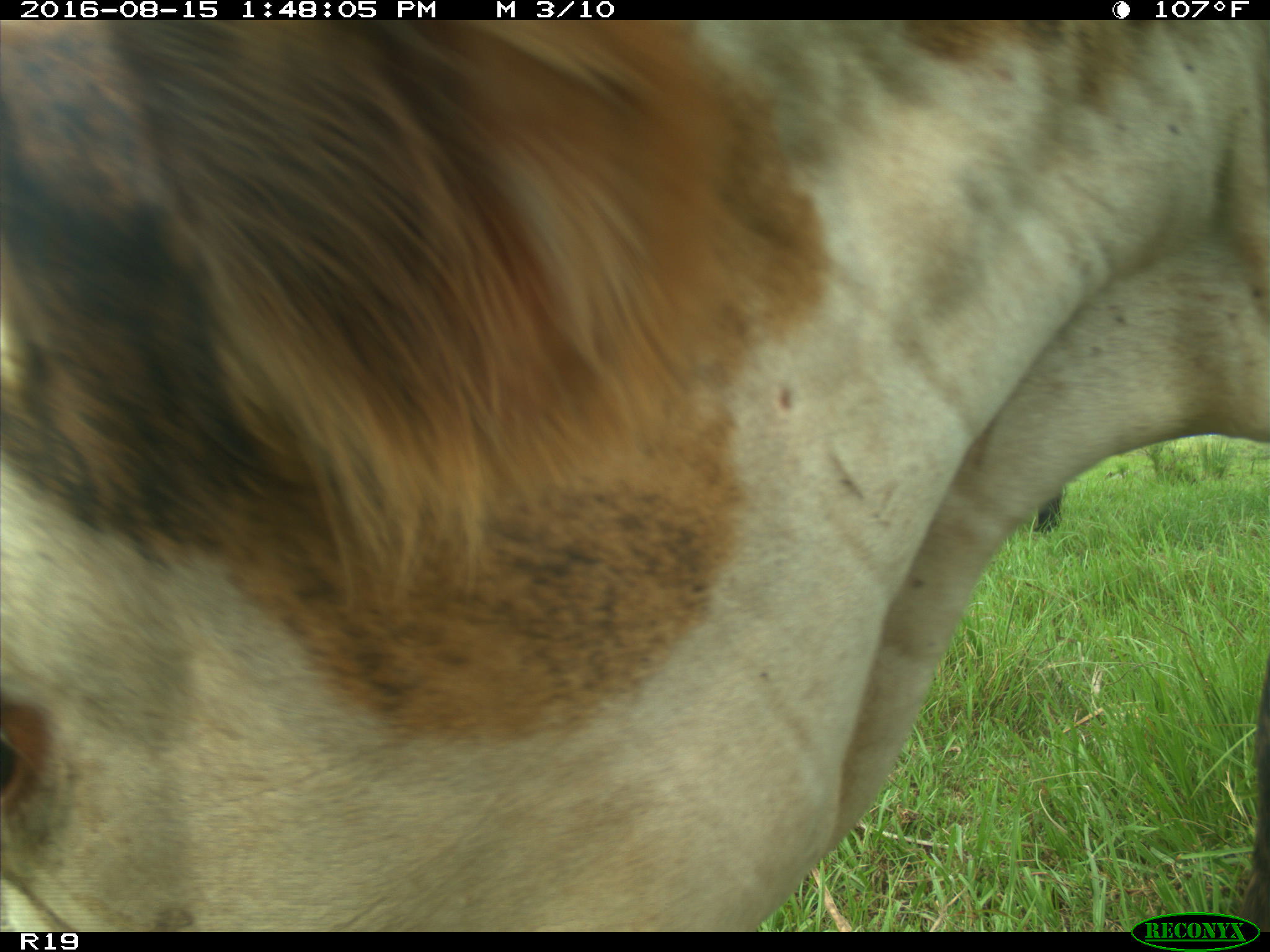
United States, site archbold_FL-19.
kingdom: Animalia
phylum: Chordata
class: Mammalia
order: Artiodactyla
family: Bovidae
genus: Bos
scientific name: Bos taurus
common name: domestic cow